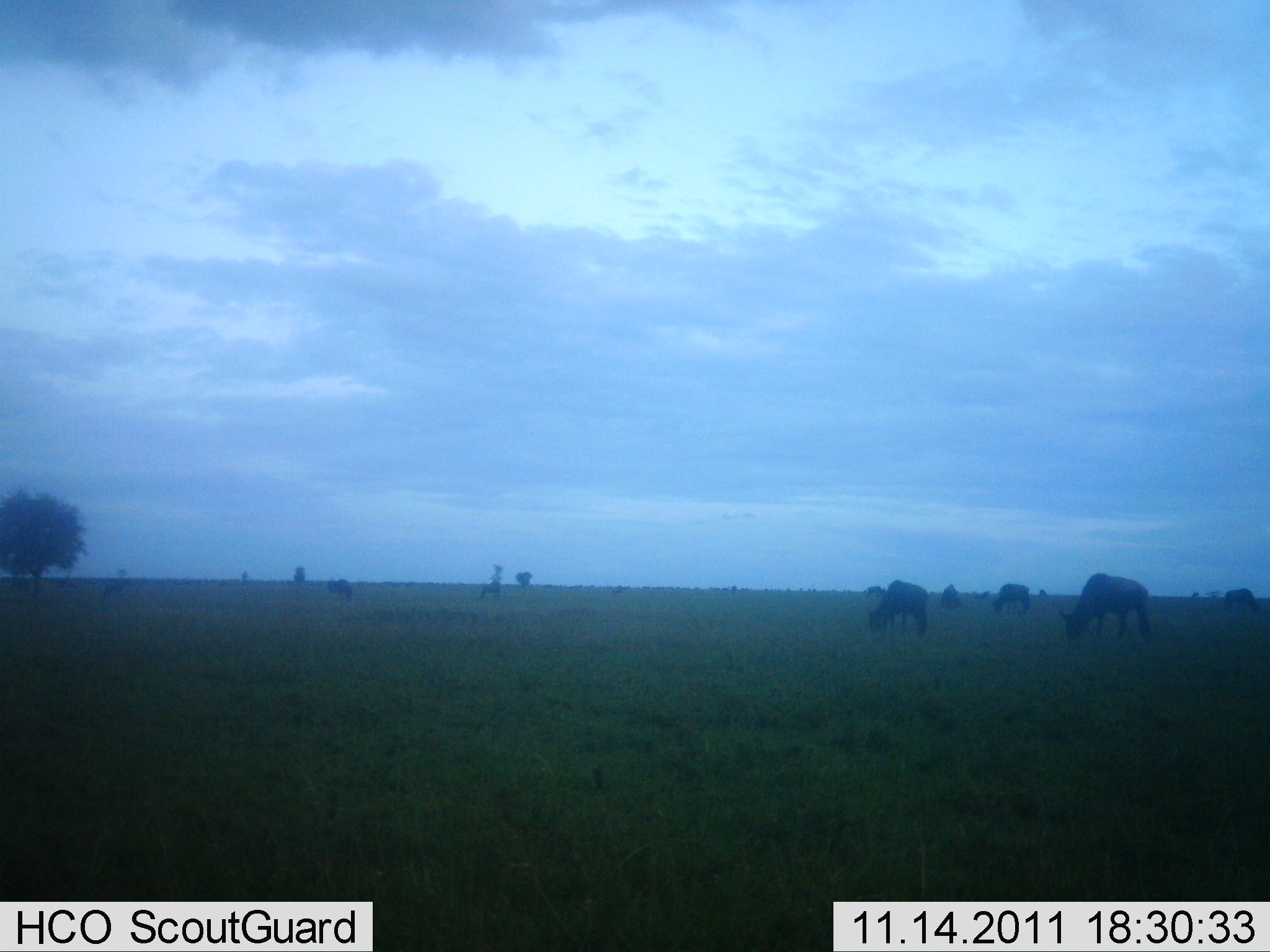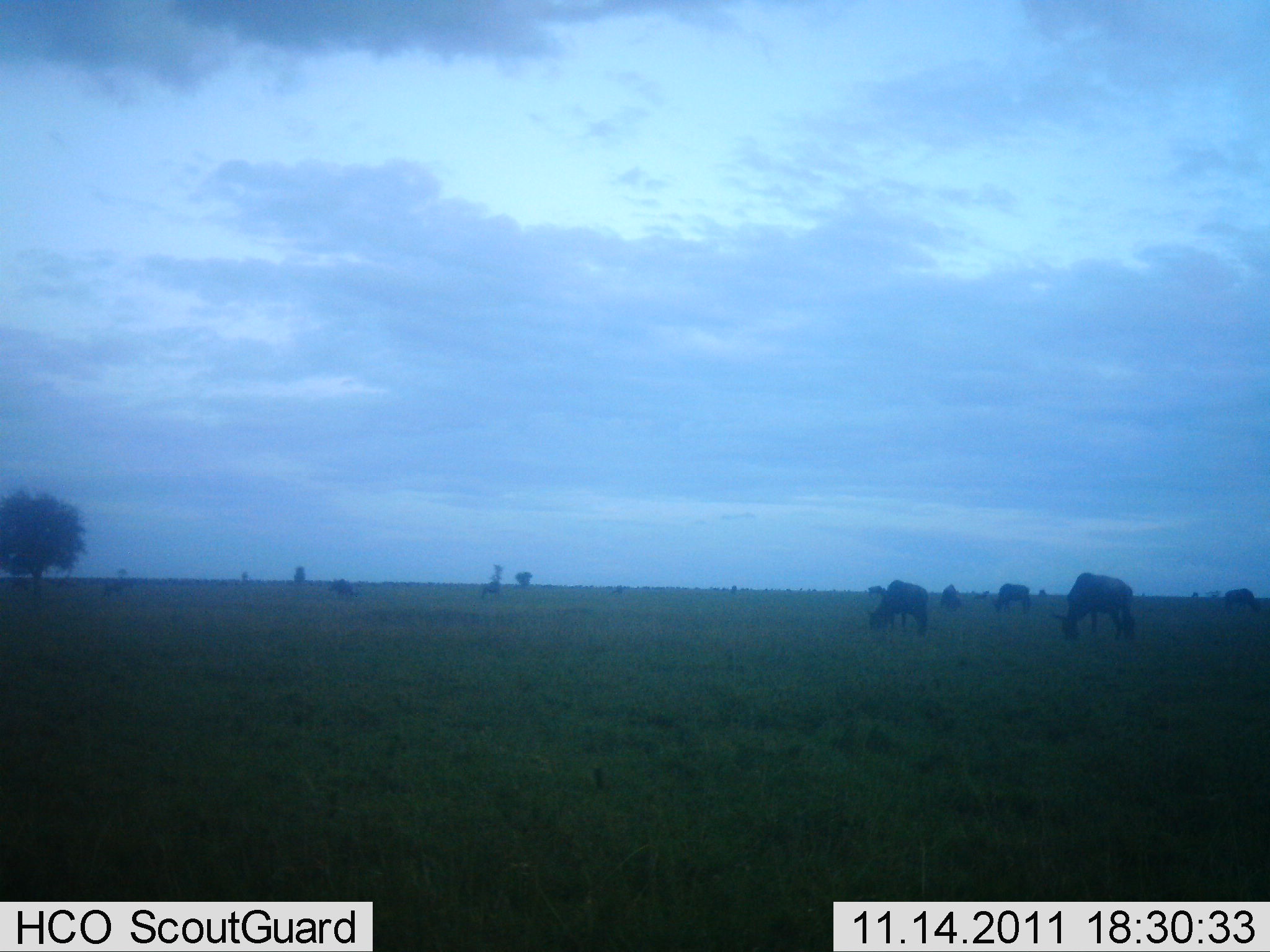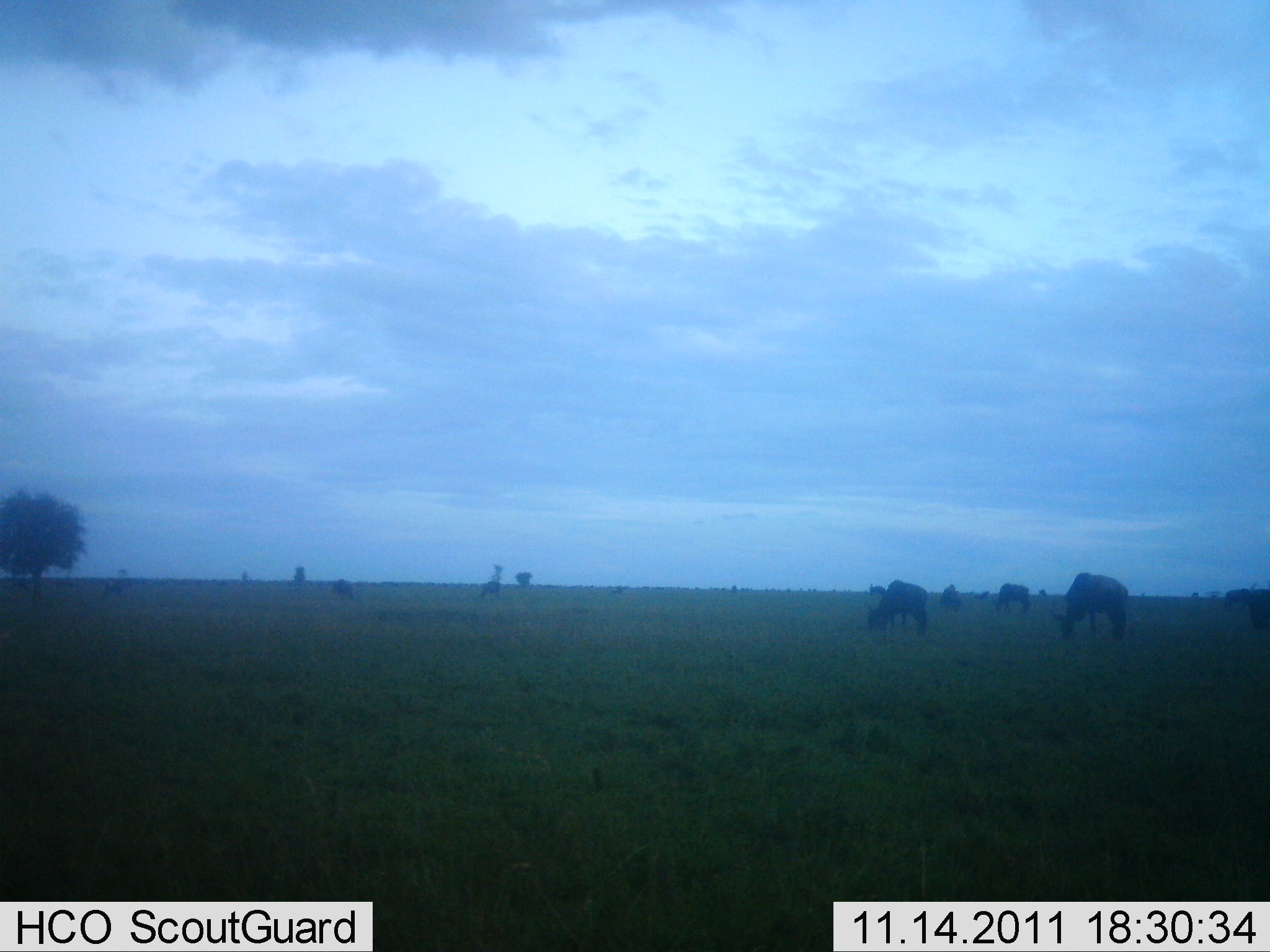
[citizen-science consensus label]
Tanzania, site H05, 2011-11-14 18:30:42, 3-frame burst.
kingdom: Animalia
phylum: Chordata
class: Mammalia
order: Artiodactyla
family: Bovidae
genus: Connochaetes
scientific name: Connochaetes taurinus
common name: blue wildebeest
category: wildebeest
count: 7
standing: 57%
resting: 0%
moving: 0%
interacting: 0%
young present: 0%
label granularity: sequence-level